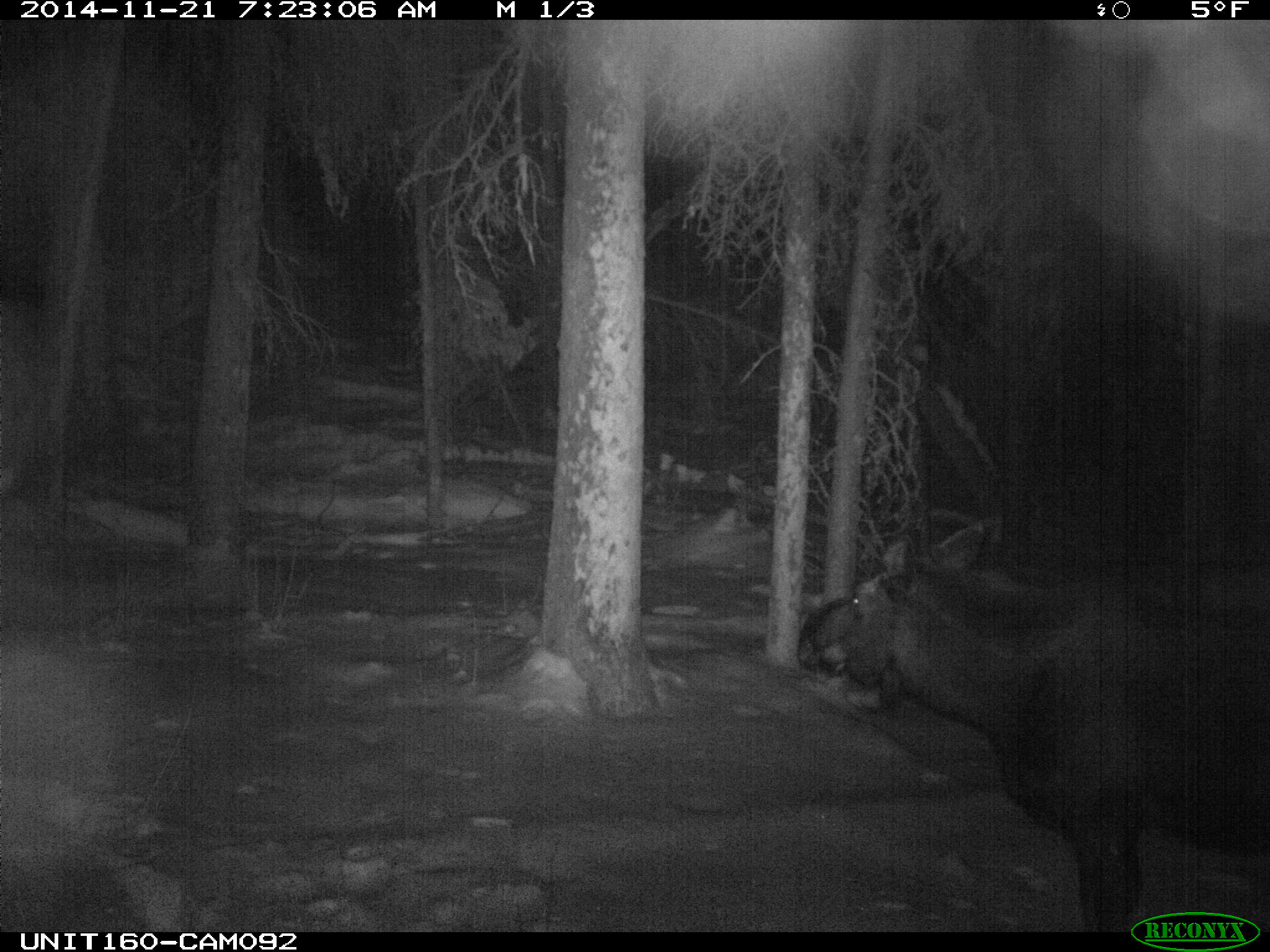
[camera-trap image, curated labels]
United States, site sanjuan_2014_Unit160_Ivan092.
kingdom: Animalia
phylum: Chordata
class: Mammalia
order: Artiodactyla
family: Cervidae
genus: Alces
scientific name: Alces alces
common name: moose